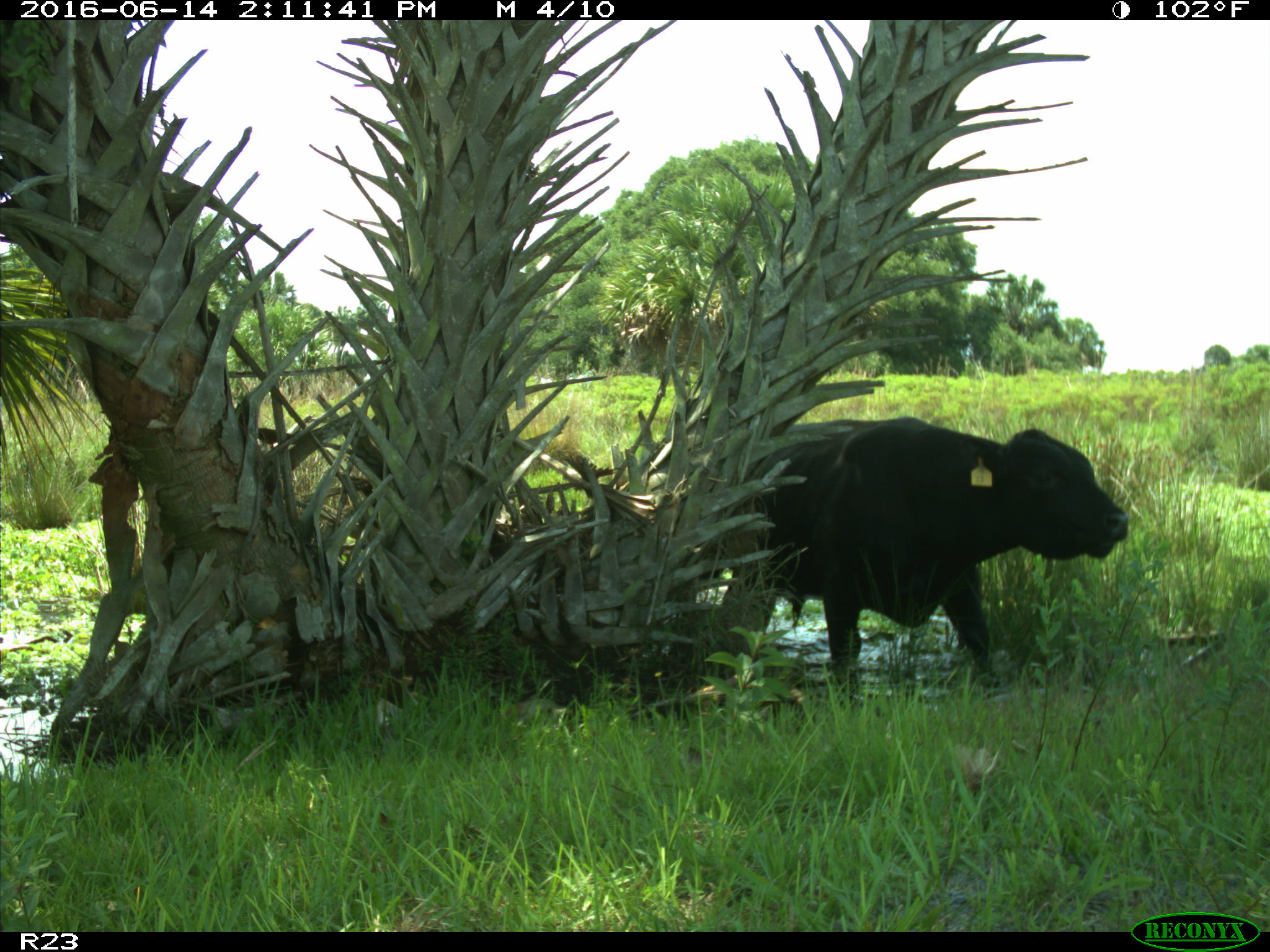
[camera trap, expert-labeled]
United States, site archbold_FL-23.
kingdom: Animalia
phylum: Chordata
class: Mammalia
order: Artiodactyla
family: Bovidae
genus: Bos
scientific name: Bos taurus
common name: domestic cow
Bos taurus (domestic cow).